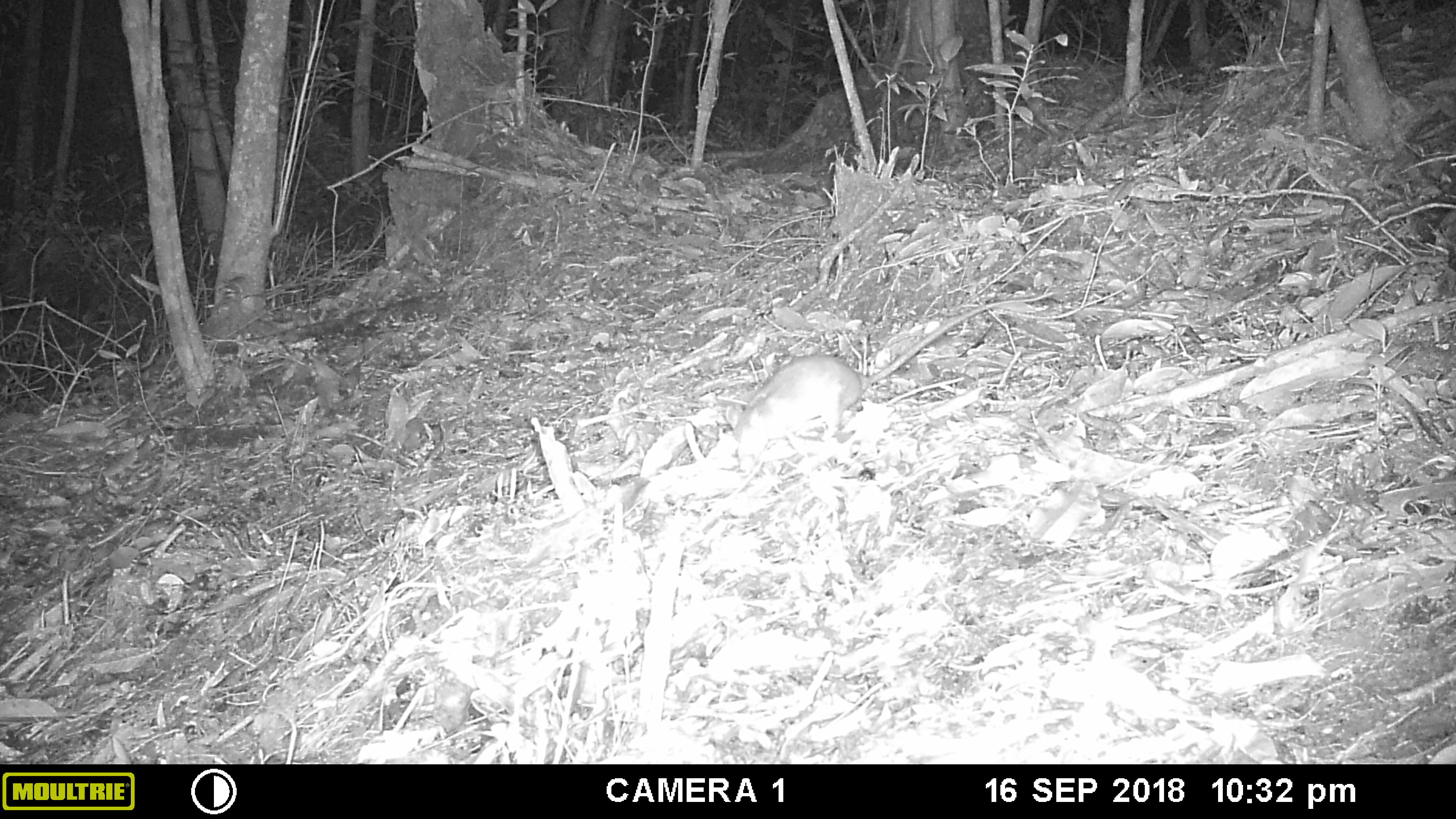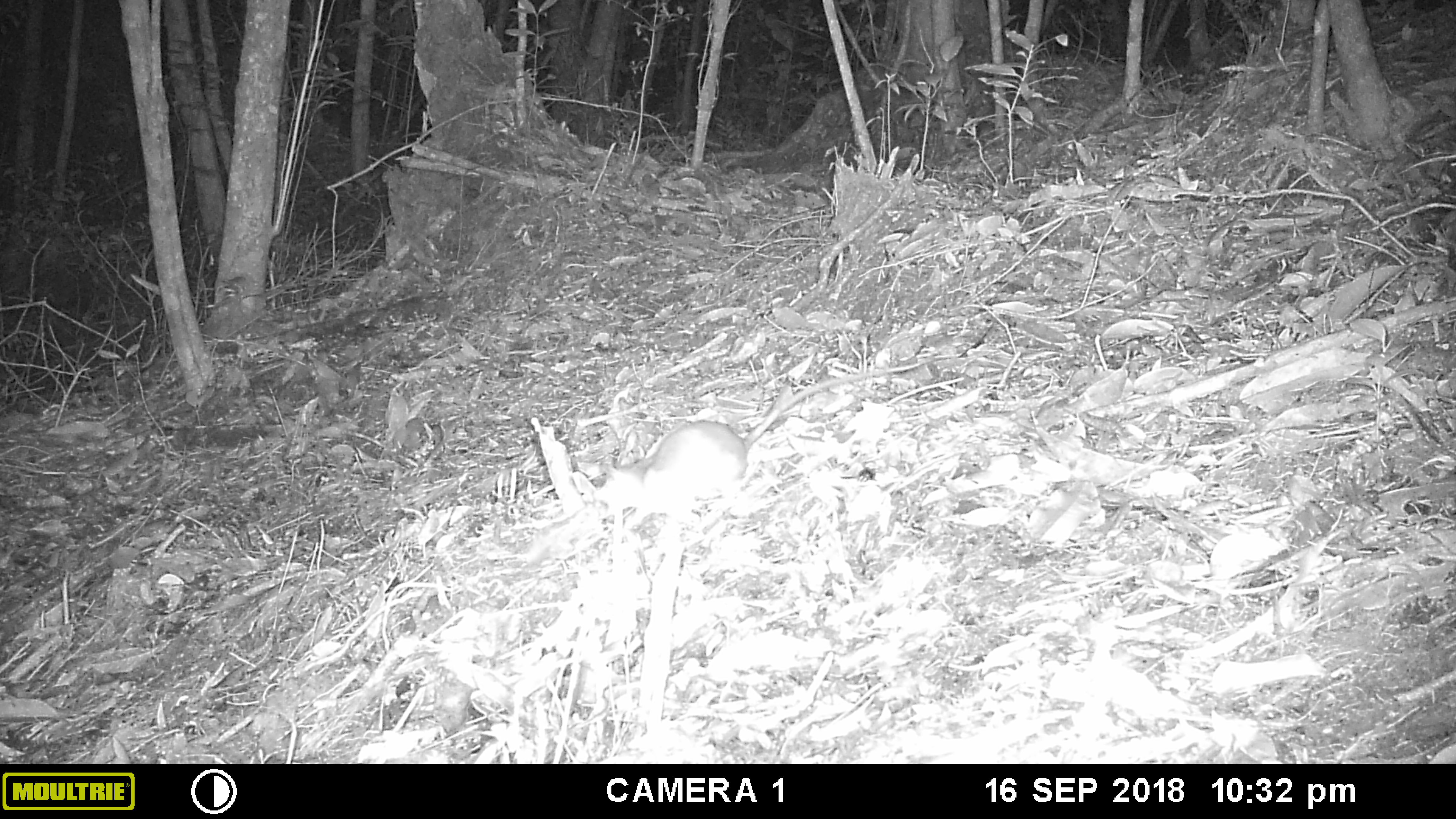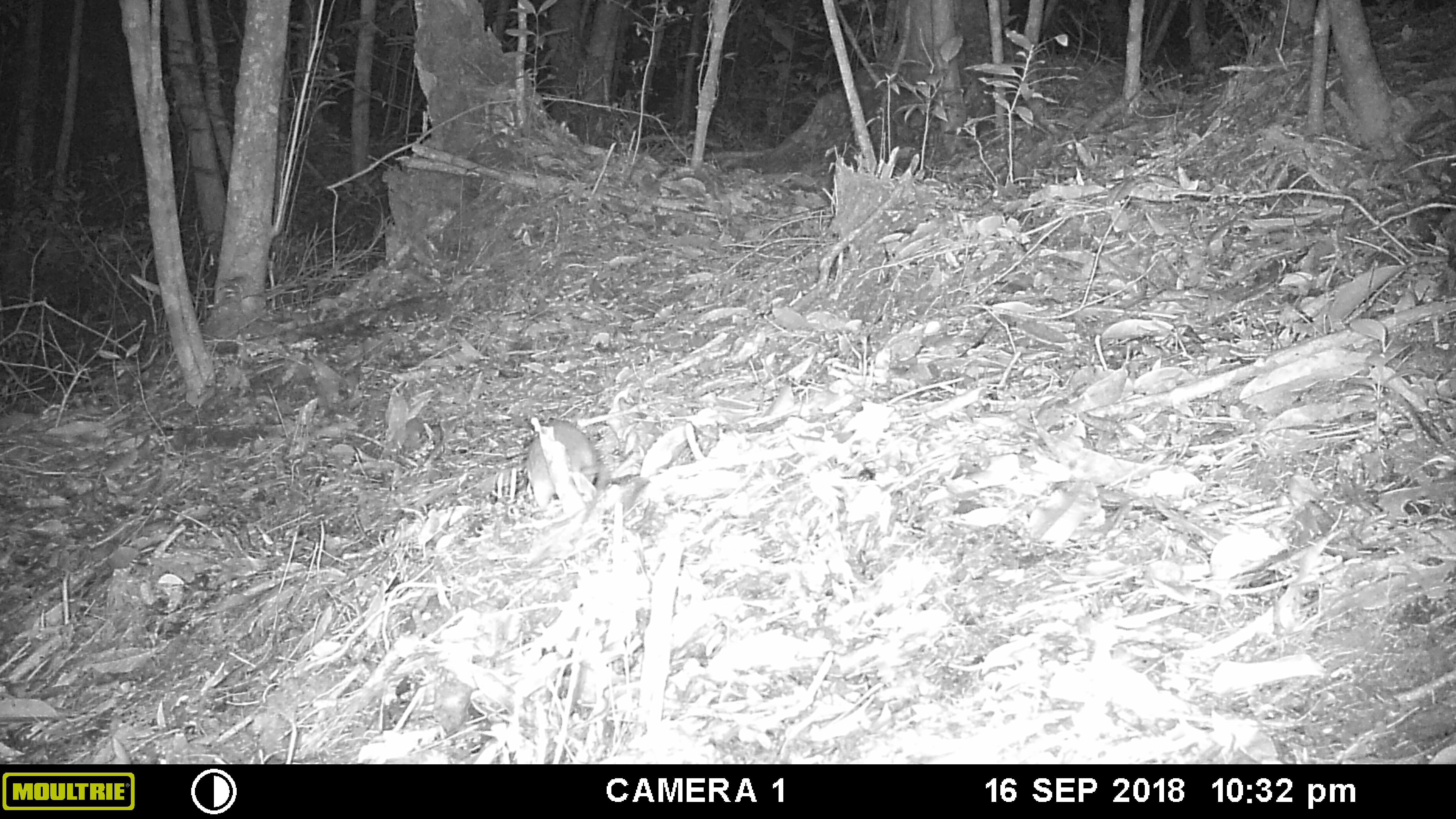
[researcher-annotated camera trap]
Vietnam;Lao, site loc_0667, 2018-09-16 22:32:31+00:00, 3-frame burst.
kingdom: Animalia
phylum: Chordata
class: Mammalia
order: Rodentia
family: Muridae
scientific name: Muridae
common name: old-world mice and rats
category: unidentified murid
Unidentified murid (old-world mice and rats) (Muridae). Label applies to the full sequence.